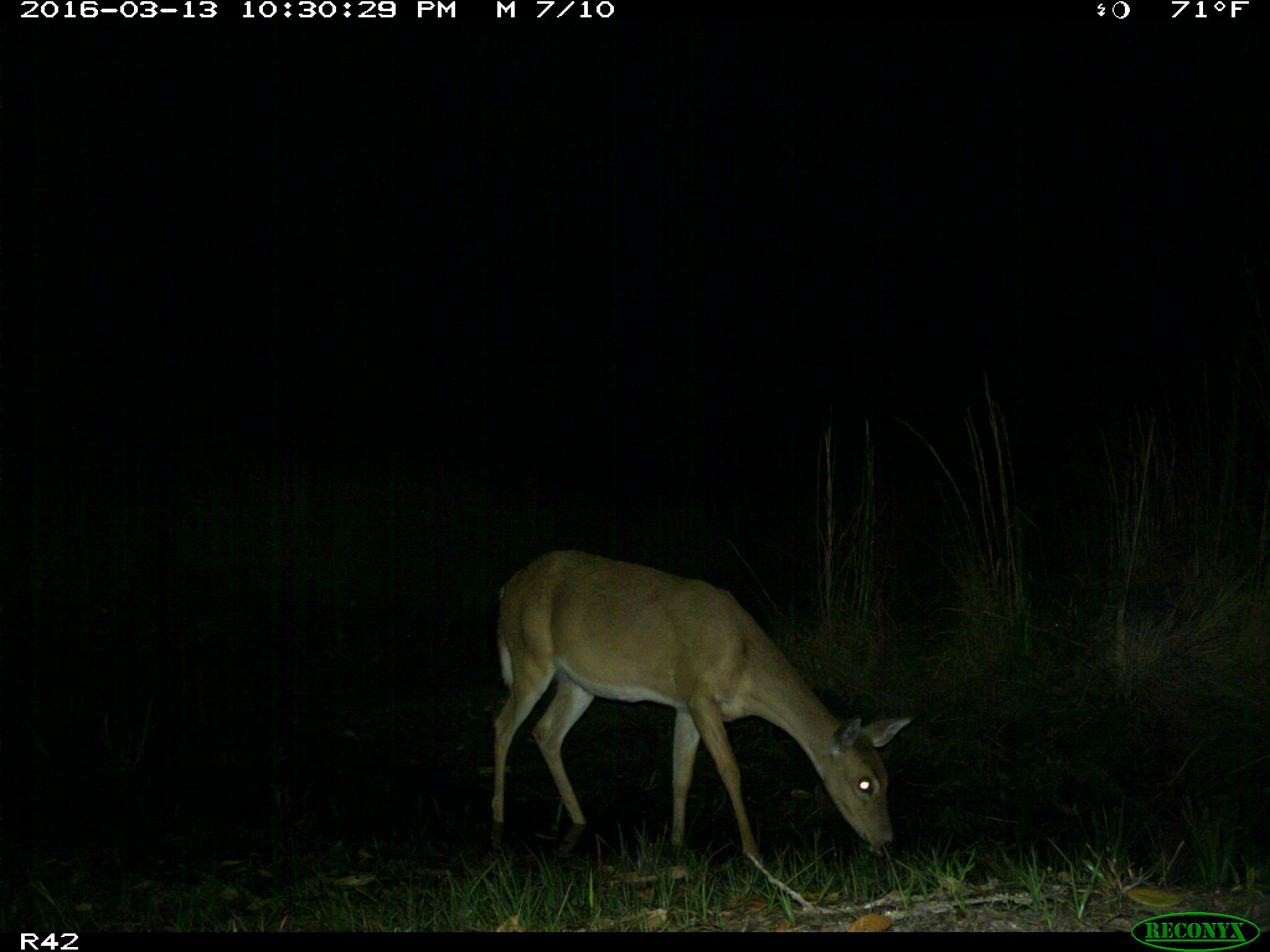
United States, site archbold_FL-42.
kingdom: Animalia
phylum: Chordata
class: Mammalia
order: Artiodactyla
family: Cervidae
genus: Odocoileus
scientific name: Odocoileus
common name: deer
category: unidentified deer